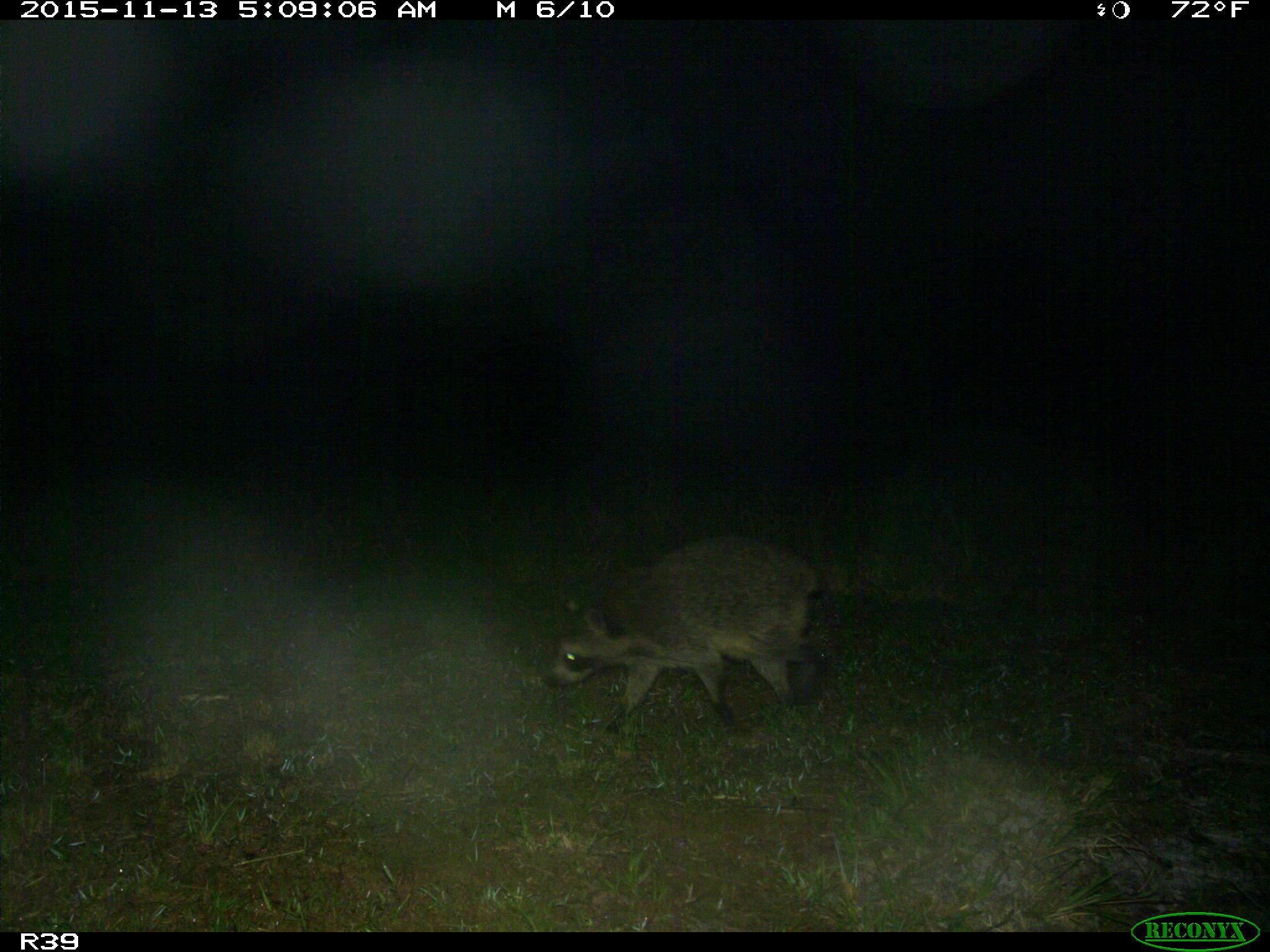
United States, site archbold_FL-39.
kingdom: Animalia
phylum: Chordata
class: Mammalia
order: Carnivora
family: Procyonidae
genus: Procyon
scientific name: Procyon lotor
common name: common raccoon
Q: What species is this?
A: Procyon lotor (common raccoon).